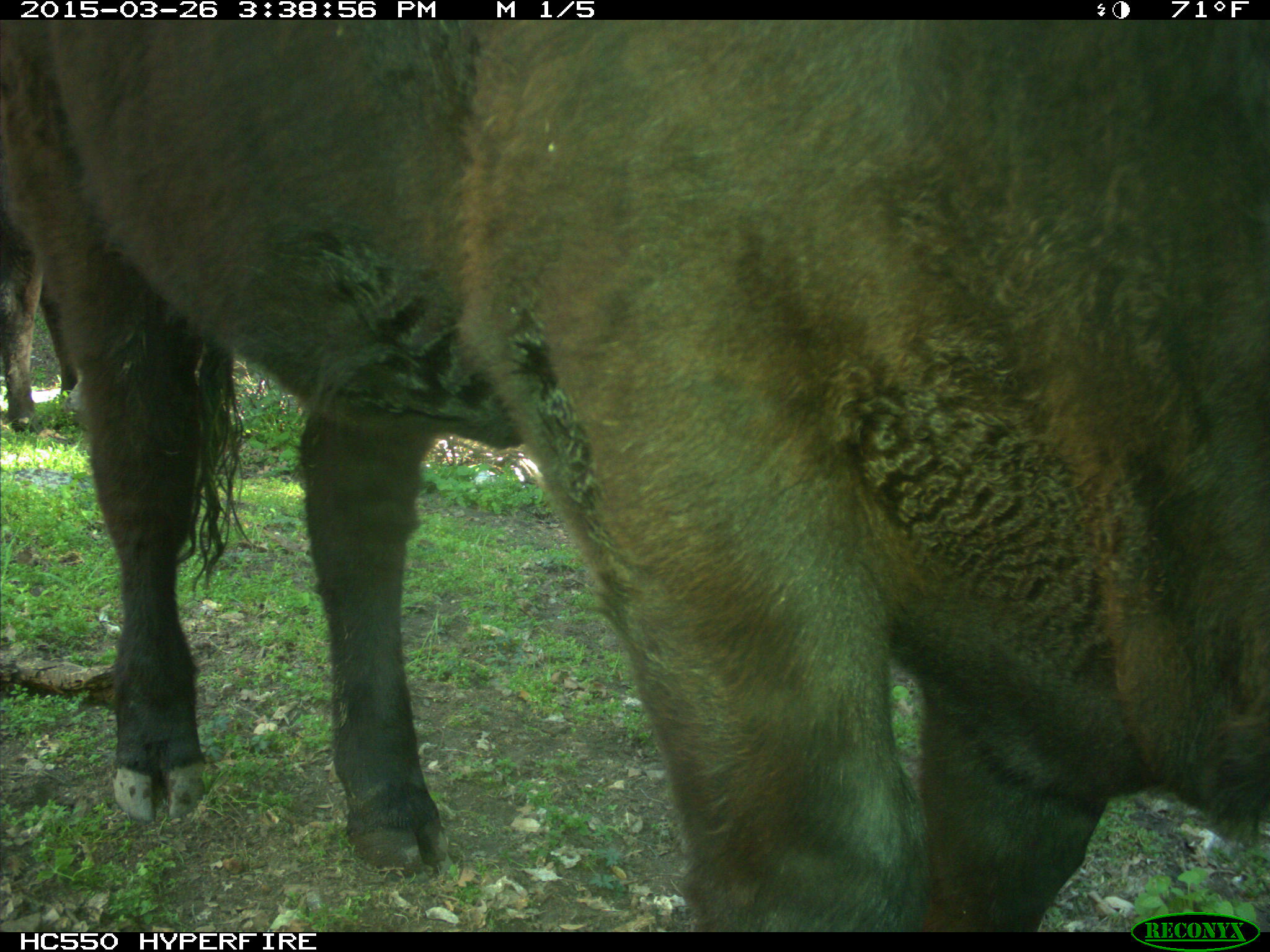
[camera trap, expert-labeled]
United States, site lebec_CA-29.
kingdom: Animalia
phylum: Chordata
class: Mammalia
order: Artiodactyla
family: Bovidae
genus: Bos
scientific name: Bos taurus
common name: domestic cow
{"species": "Bos taurus (domestic cow)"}